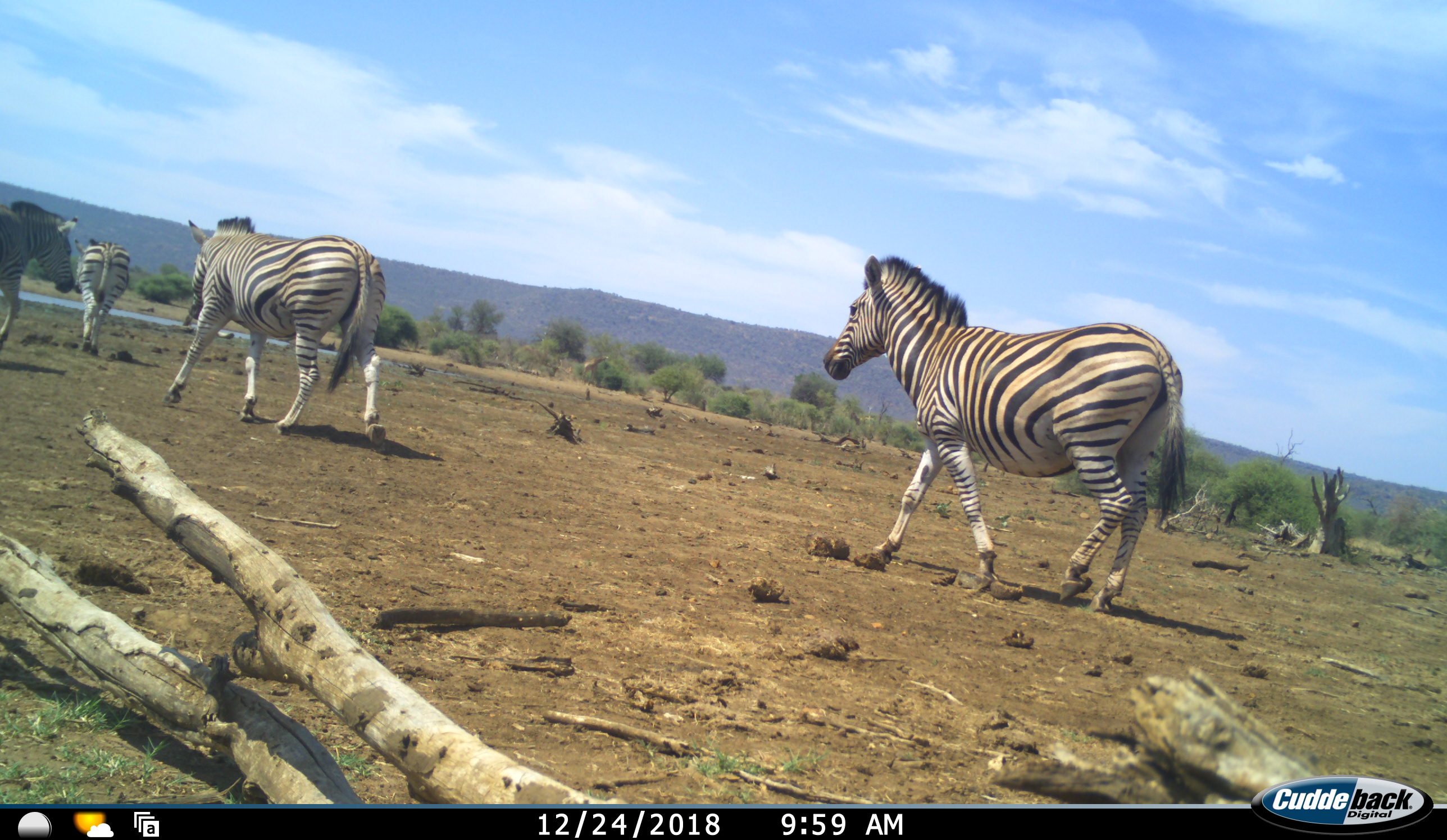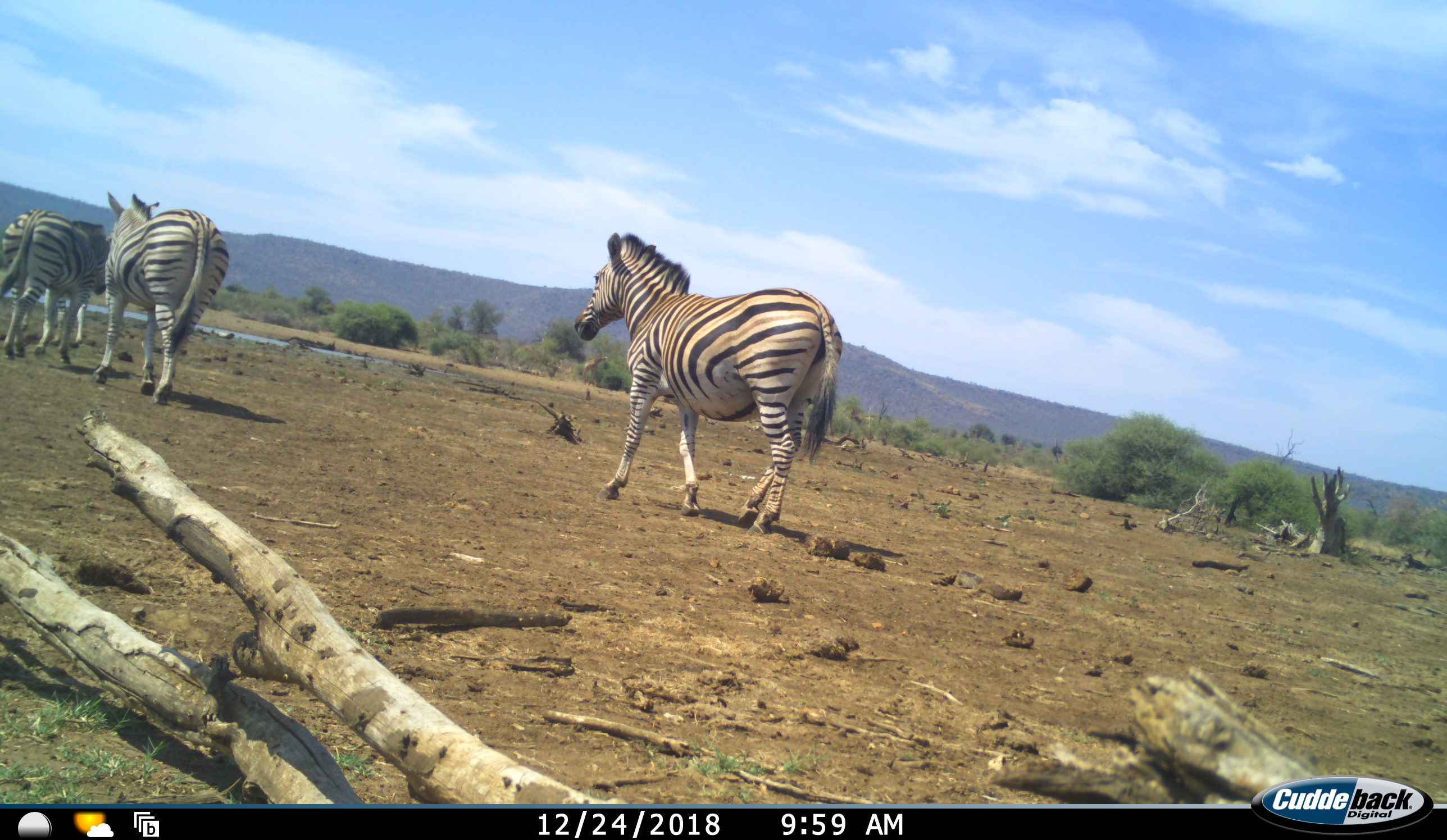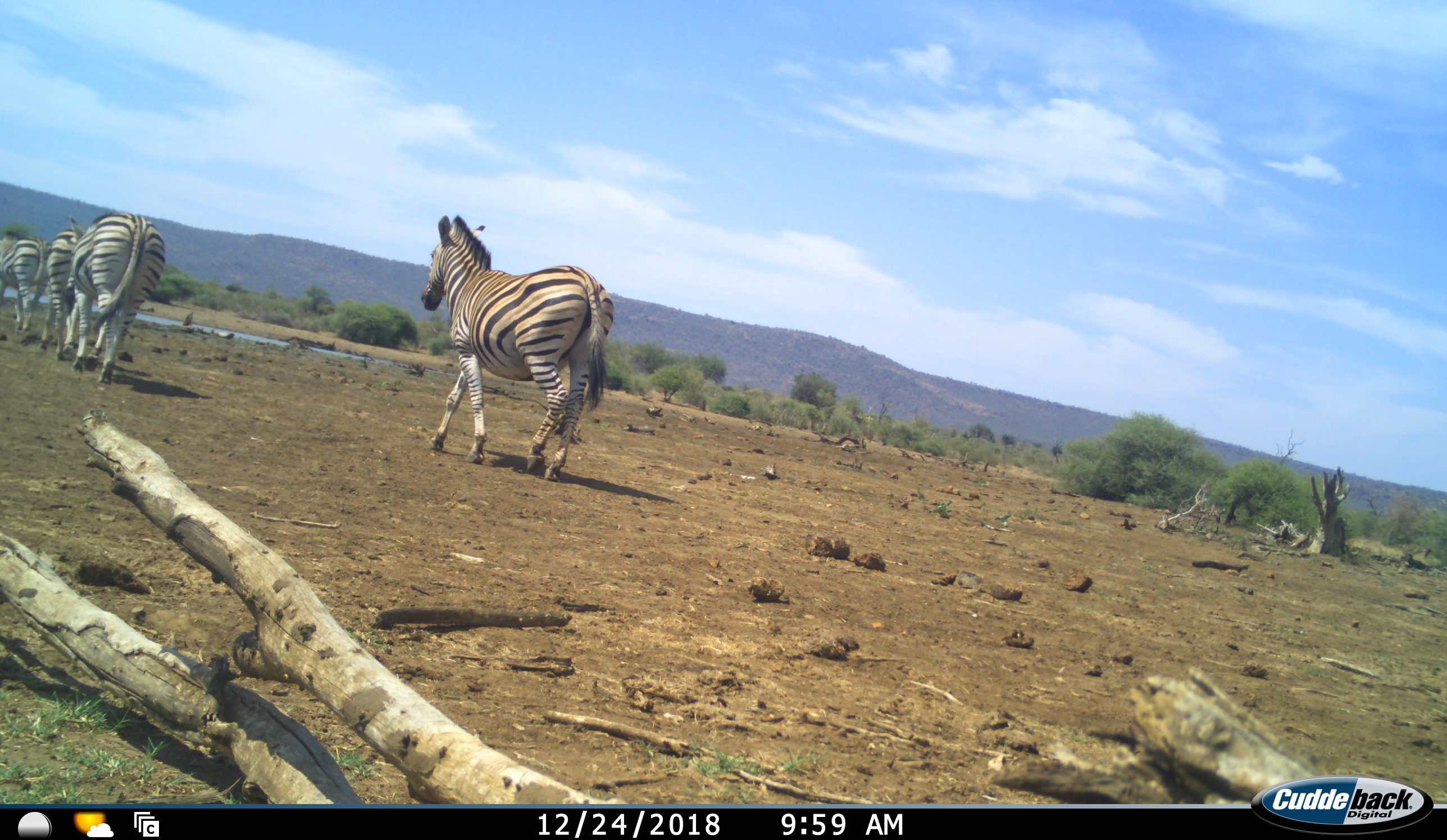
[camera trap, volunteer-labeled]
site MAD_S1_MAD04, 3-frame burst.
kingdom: Animalia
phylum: Chordata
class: Mammalia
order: Perissodactyla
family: Equidae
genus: Equus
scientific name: Equus quagga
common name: plains zebra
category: zebraplains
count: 4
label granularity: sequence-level